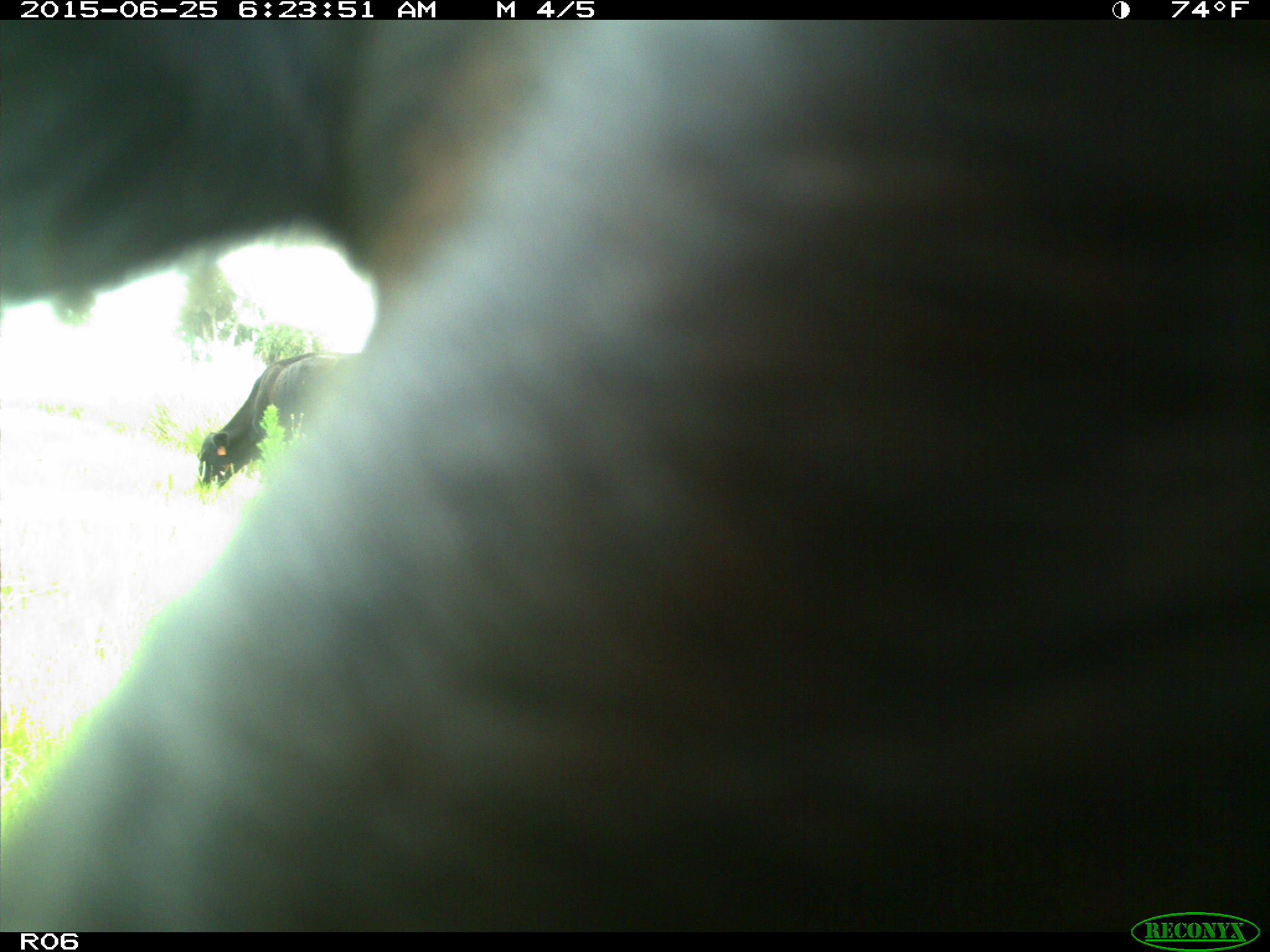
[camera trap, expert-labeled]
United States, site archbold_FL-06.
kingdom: Animalia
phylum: Chordata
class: Mammalia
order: Artiodactyla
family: Bovidae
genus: Bos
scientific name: Bos taurus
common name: domestic cow